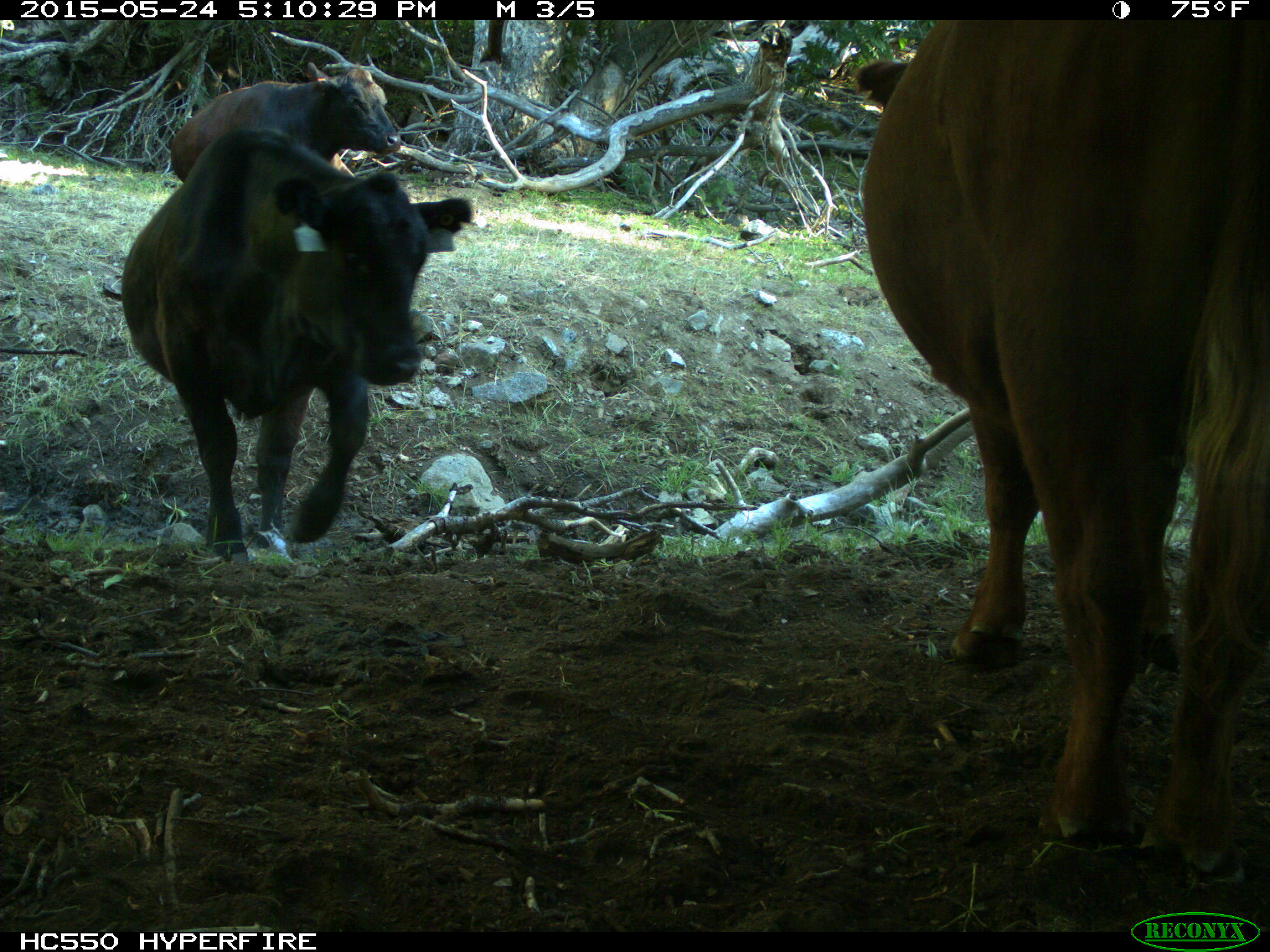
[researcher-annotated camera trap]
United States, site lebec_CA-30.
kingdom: Animalia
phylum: Chordata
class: Mammalia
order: Artiodactyla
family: Bovidae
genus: Bos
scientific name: Bos taurus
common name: domestic cow